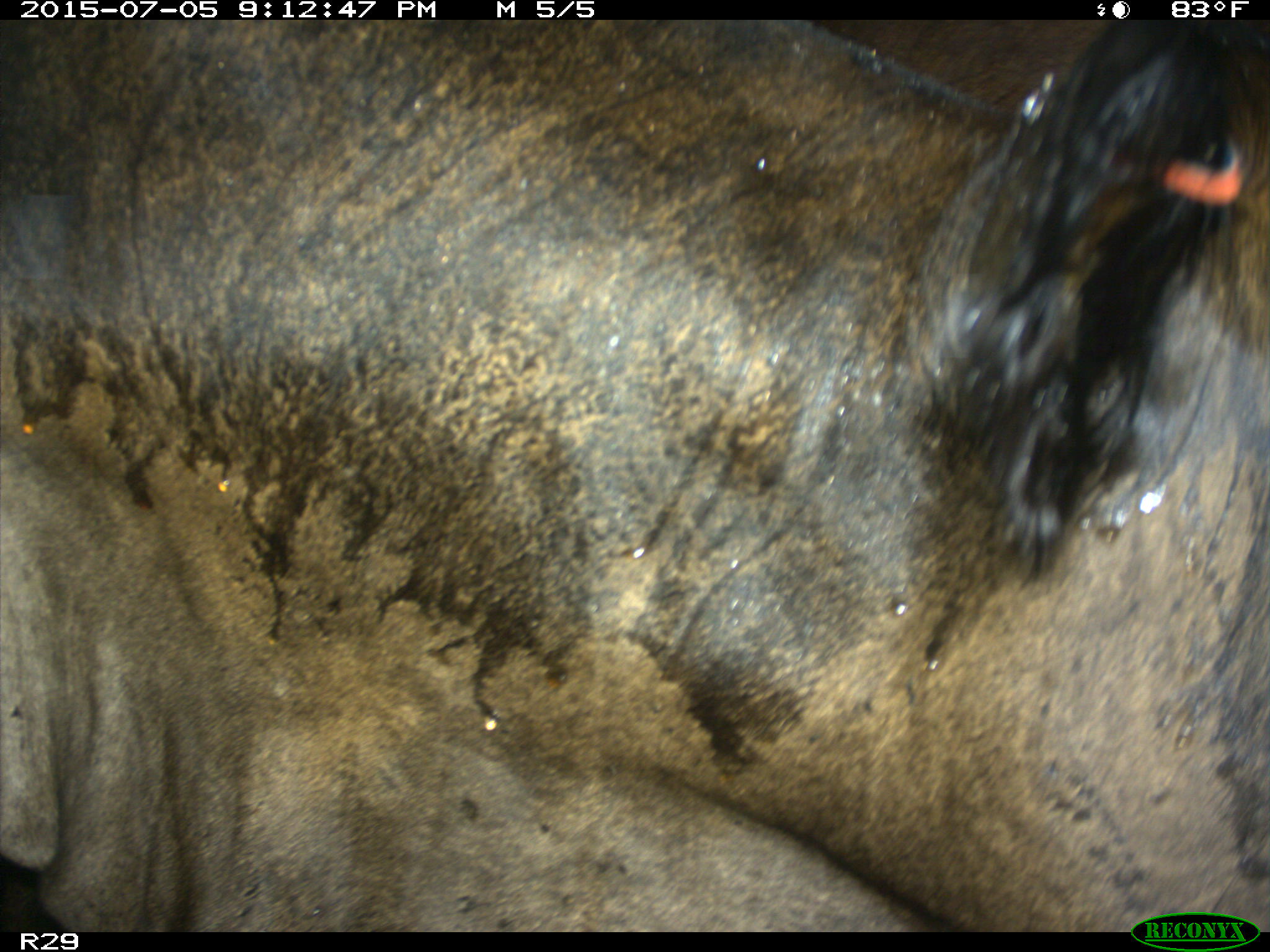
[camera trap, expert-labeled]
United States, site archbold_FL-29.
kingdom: Animalia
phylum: Chordata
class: Mammalia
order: Artiodactyla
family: Bovidae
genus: Bos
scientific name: Bos taurus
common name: domestic cow